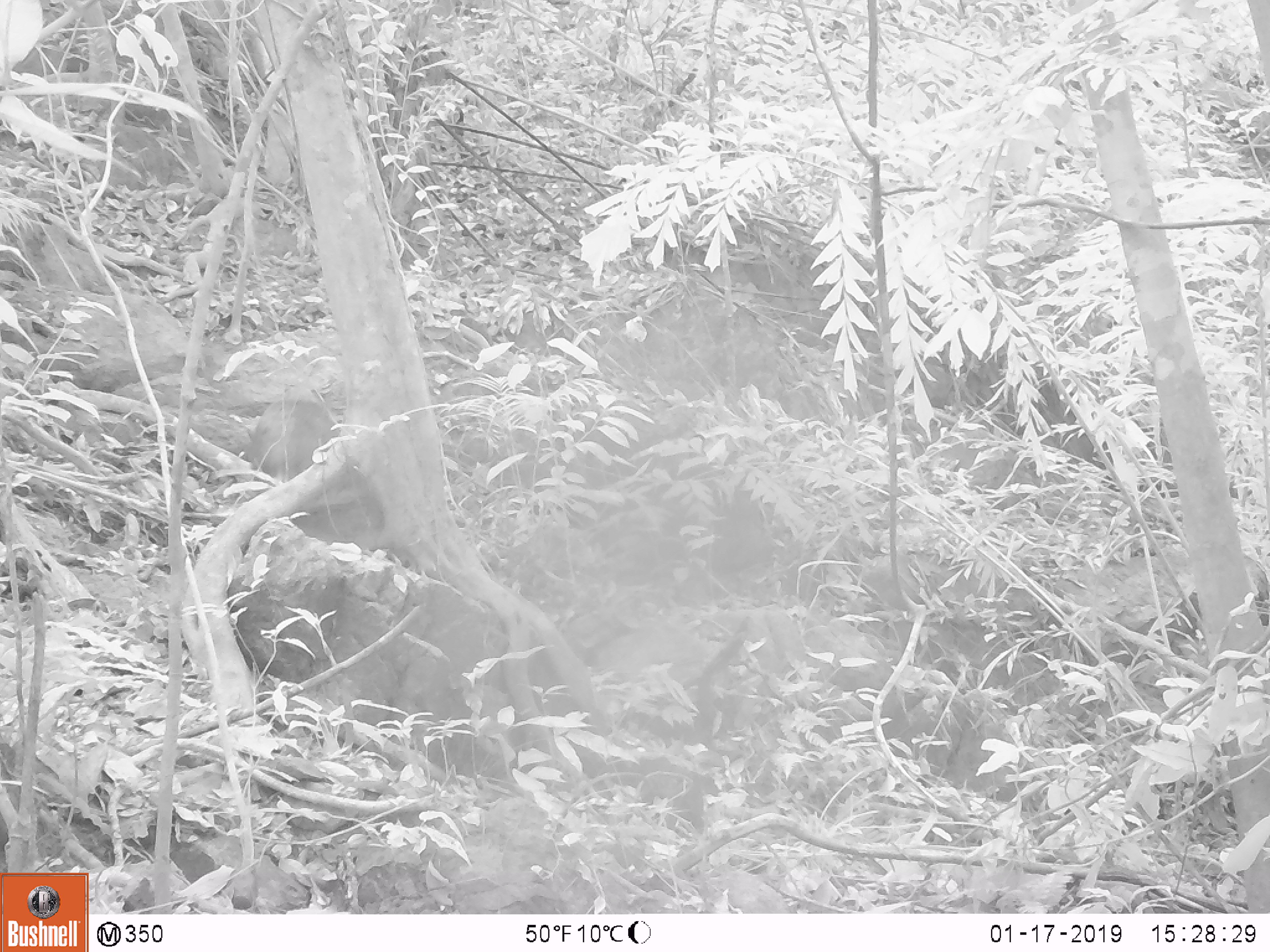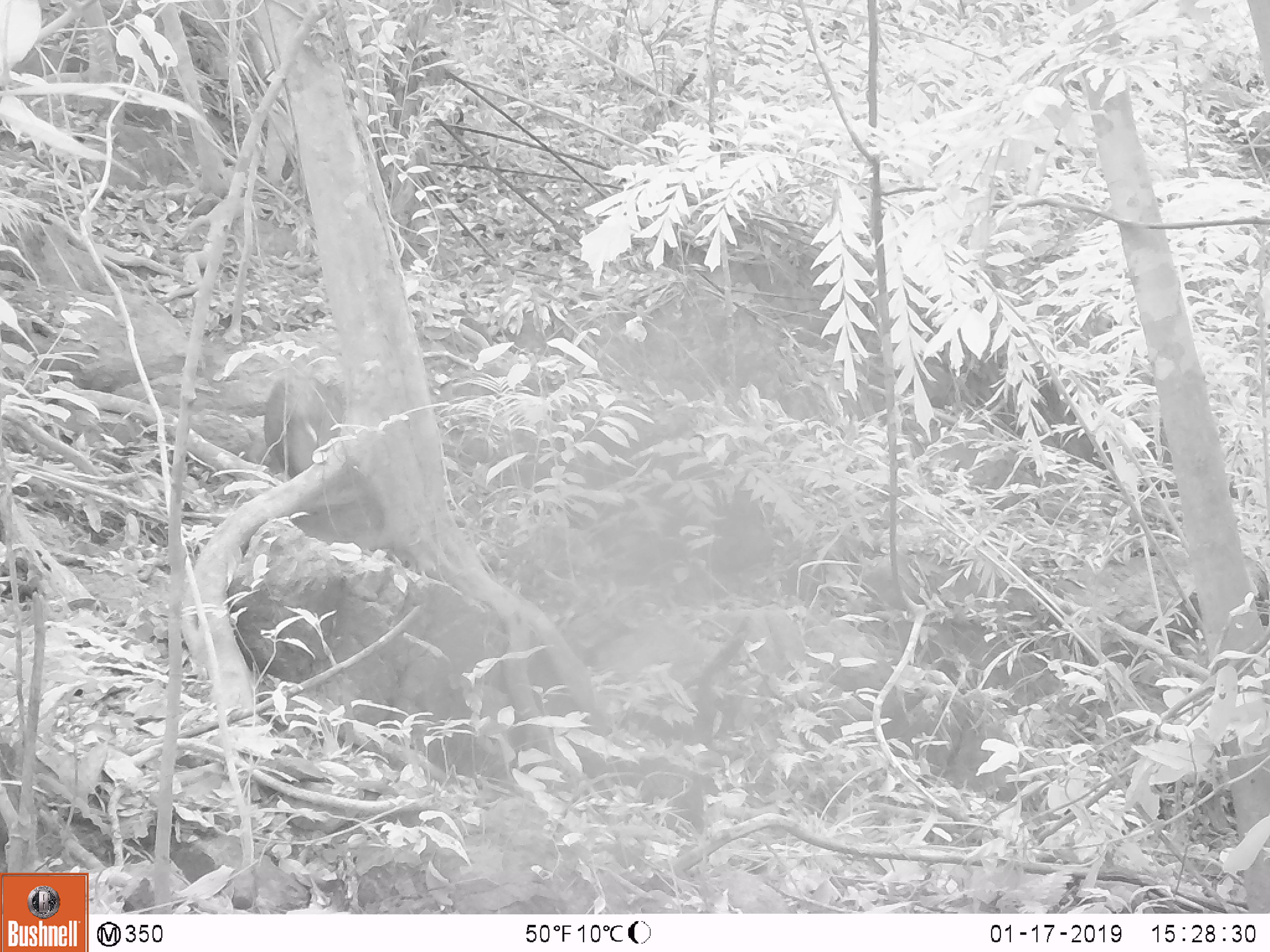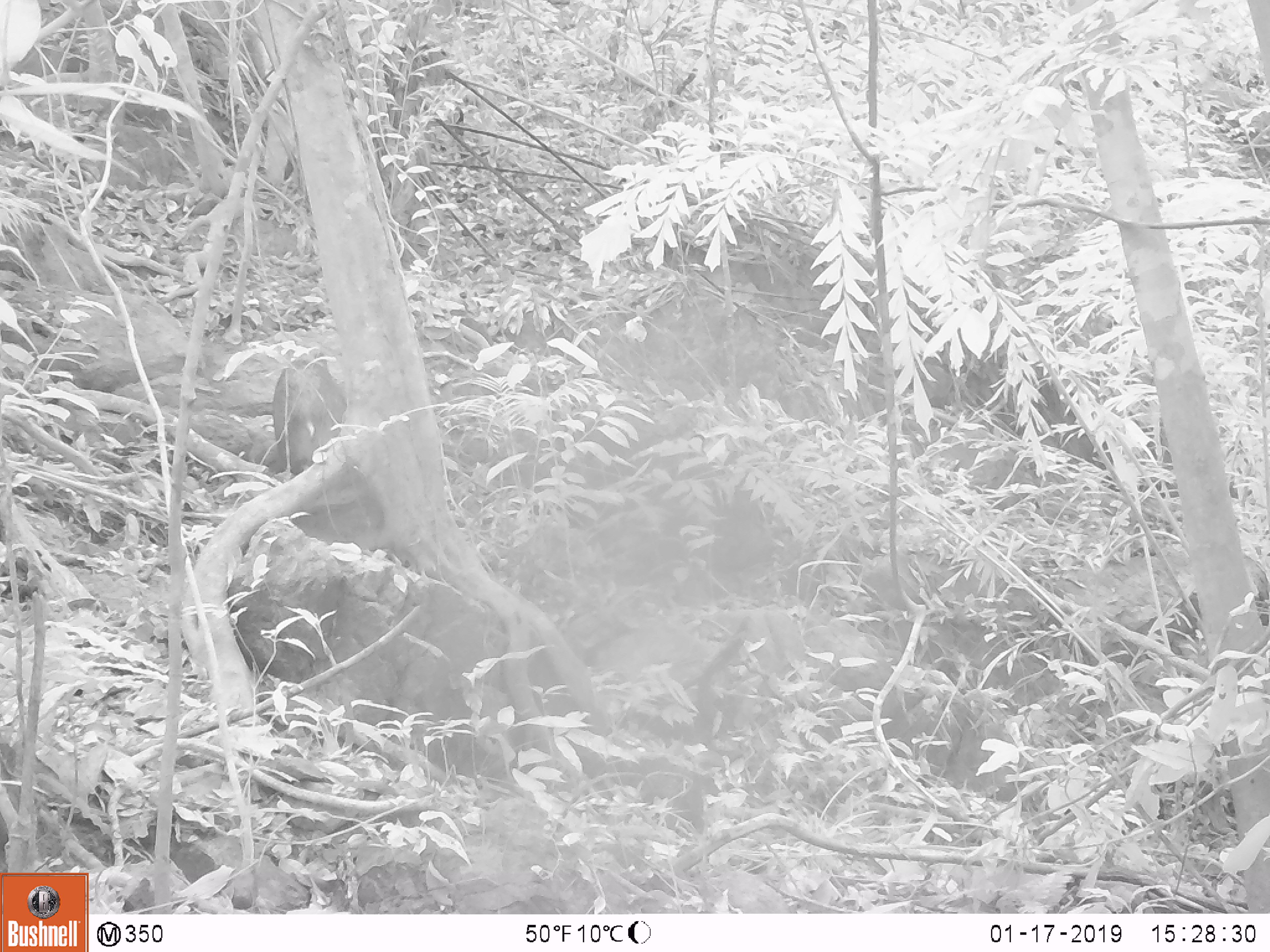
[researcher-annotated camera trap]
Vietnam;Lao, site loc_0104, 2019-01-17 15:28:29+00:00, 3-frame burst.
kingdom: Animalia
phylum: Chordata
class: Mammalia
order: Artiodactyla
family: Suidae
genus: Sus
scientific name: Sus scrofa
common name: eurasian wild pig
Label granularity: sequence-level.